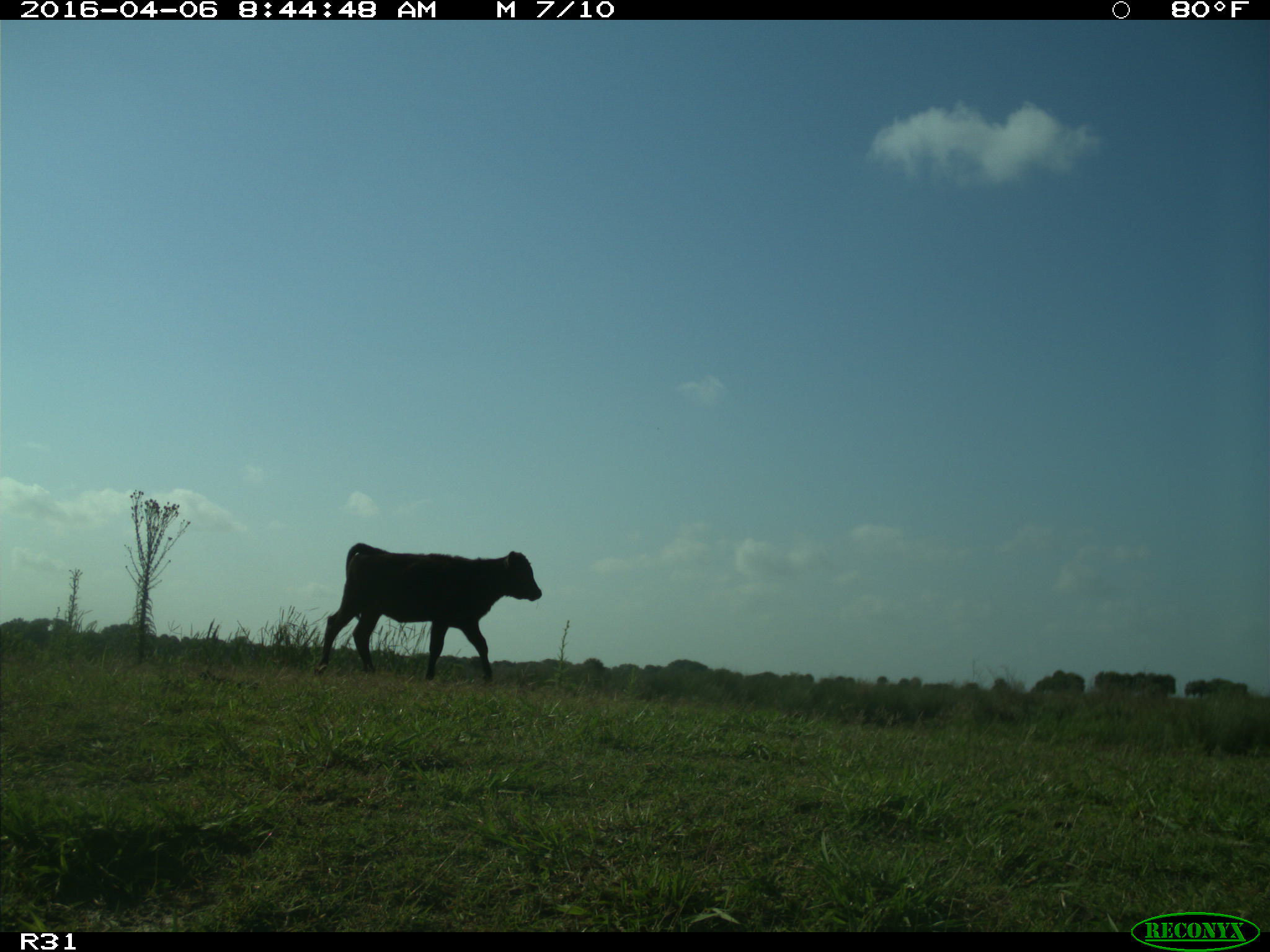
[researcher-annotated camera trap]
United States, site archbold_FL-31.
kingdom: Animalia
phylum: Chordata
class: Mammalia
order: Artiodactyla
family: Bovidae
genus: Bos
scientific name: Bos taurus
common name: domestic cow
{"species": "Bos taurus (domestic cow)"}